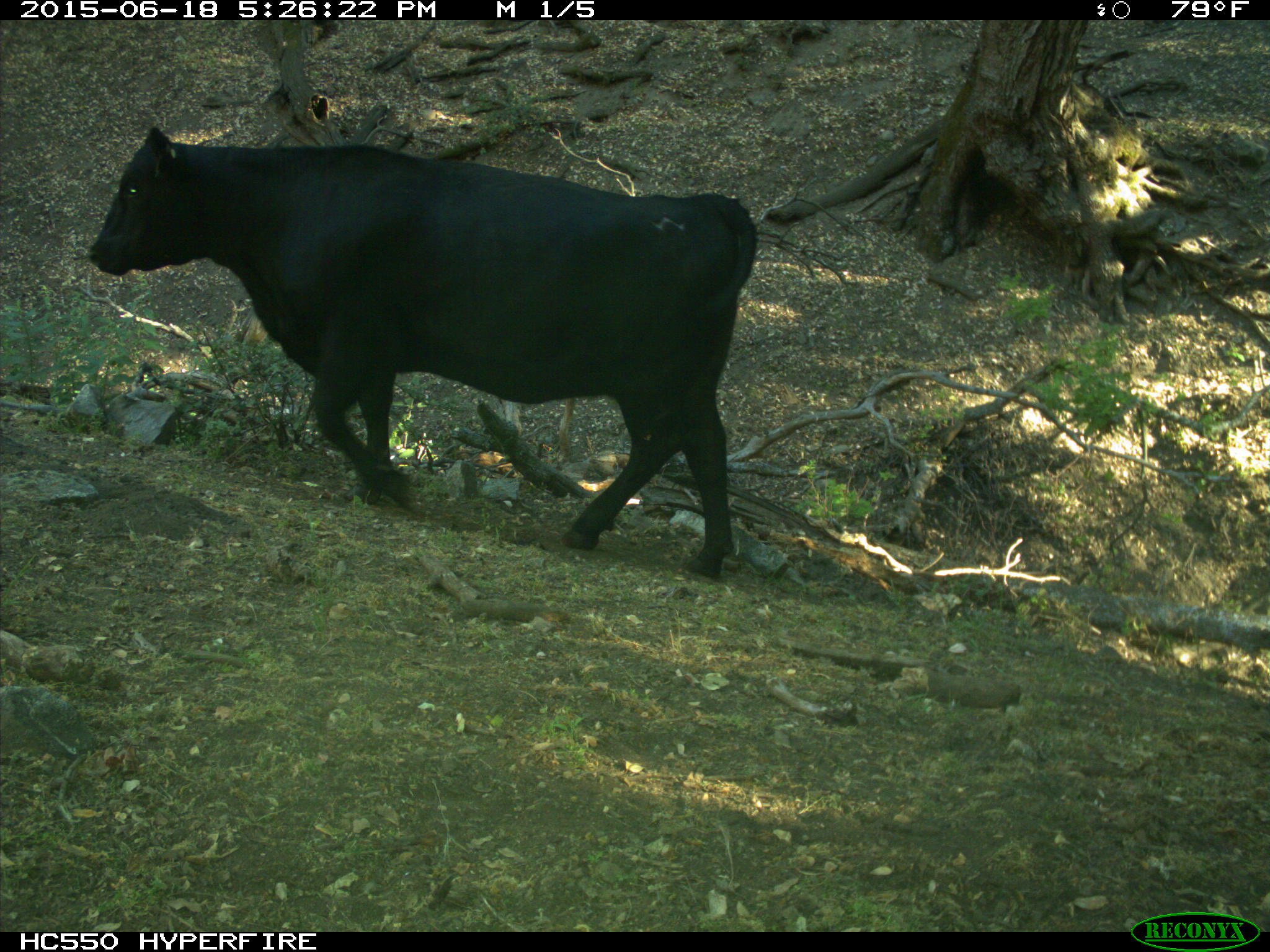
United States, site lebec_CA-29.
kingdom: Animalia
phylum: Chordata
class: Mammalia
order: Artiodactyla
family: Bovidae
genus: Bos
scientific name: Bos taurus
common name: domestic cow